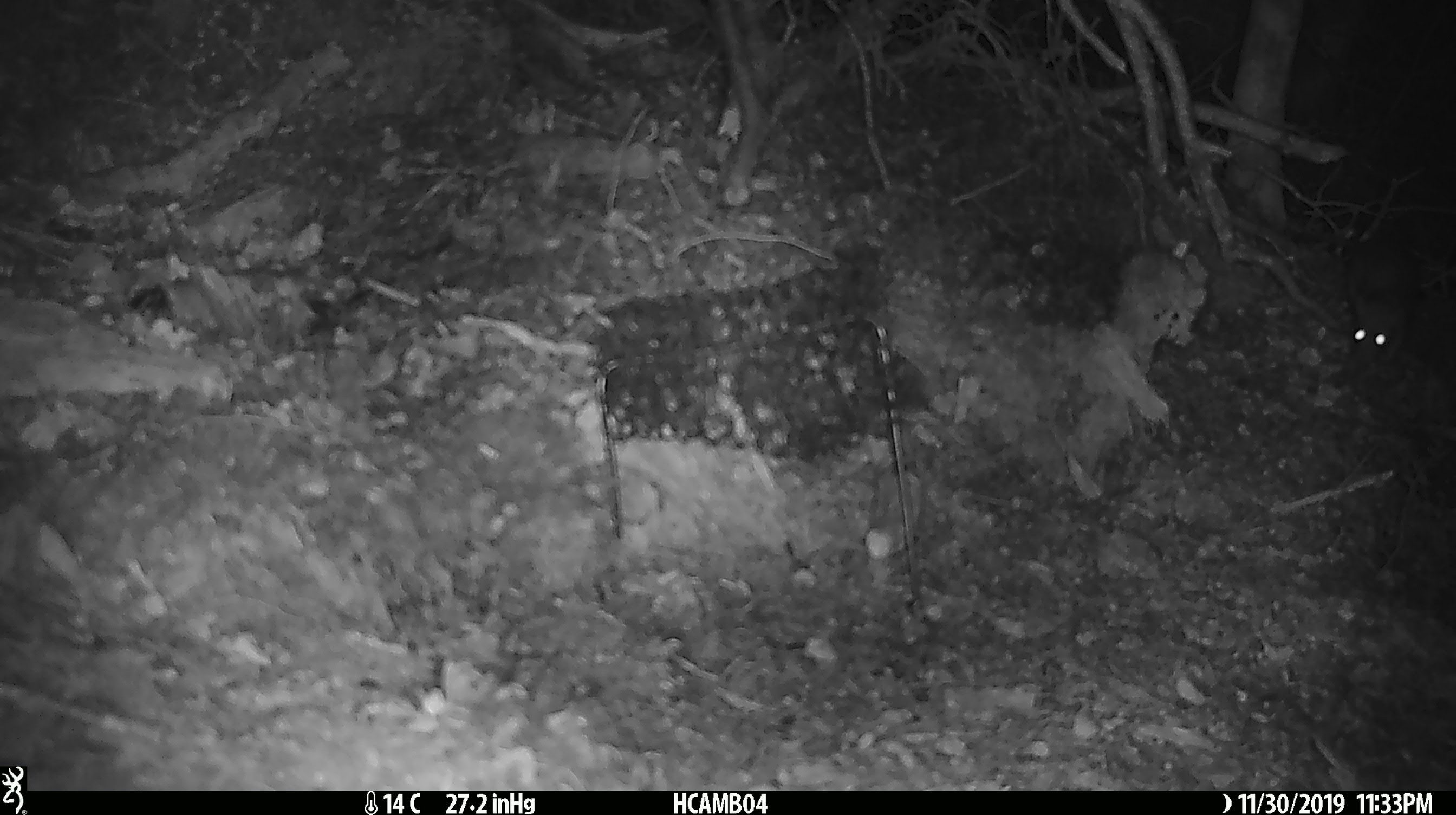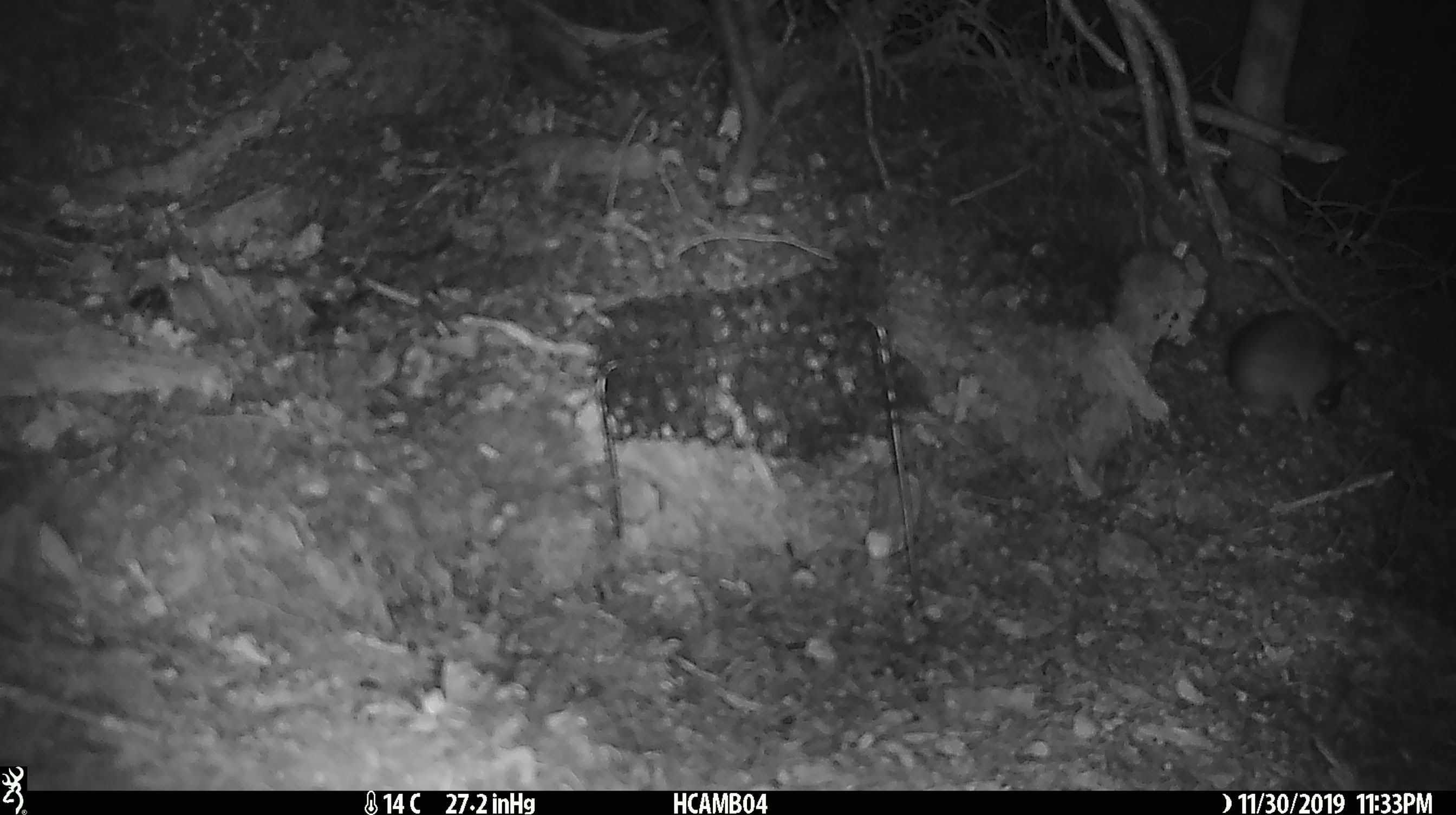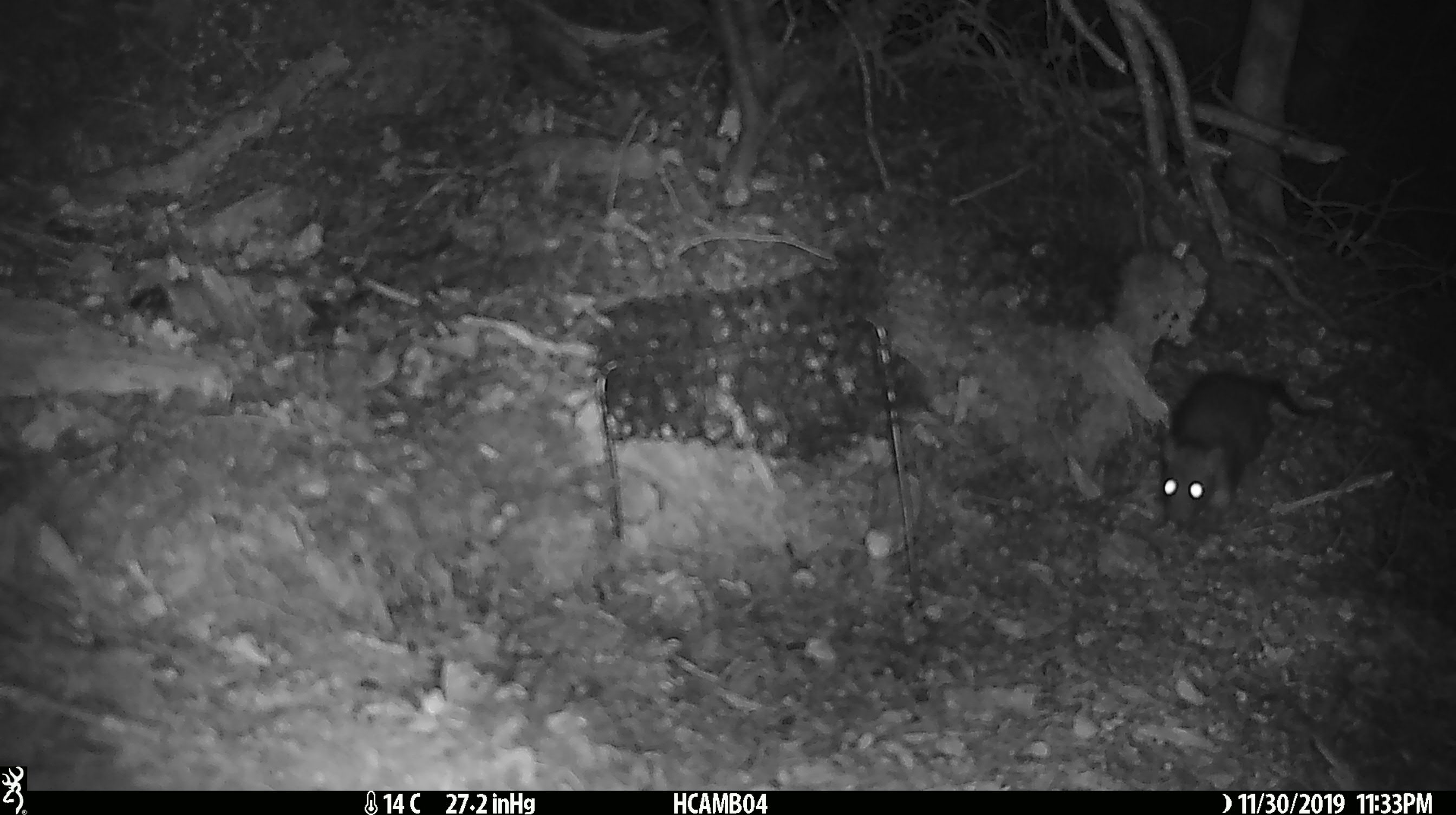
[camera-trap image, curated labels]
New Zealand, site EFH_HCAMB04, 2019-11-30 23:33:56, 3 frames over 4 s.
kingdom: Animalia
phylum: Chordata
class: Mammalia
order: Rodentia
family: Muridae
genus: Rattus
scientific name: Rattus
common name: rat